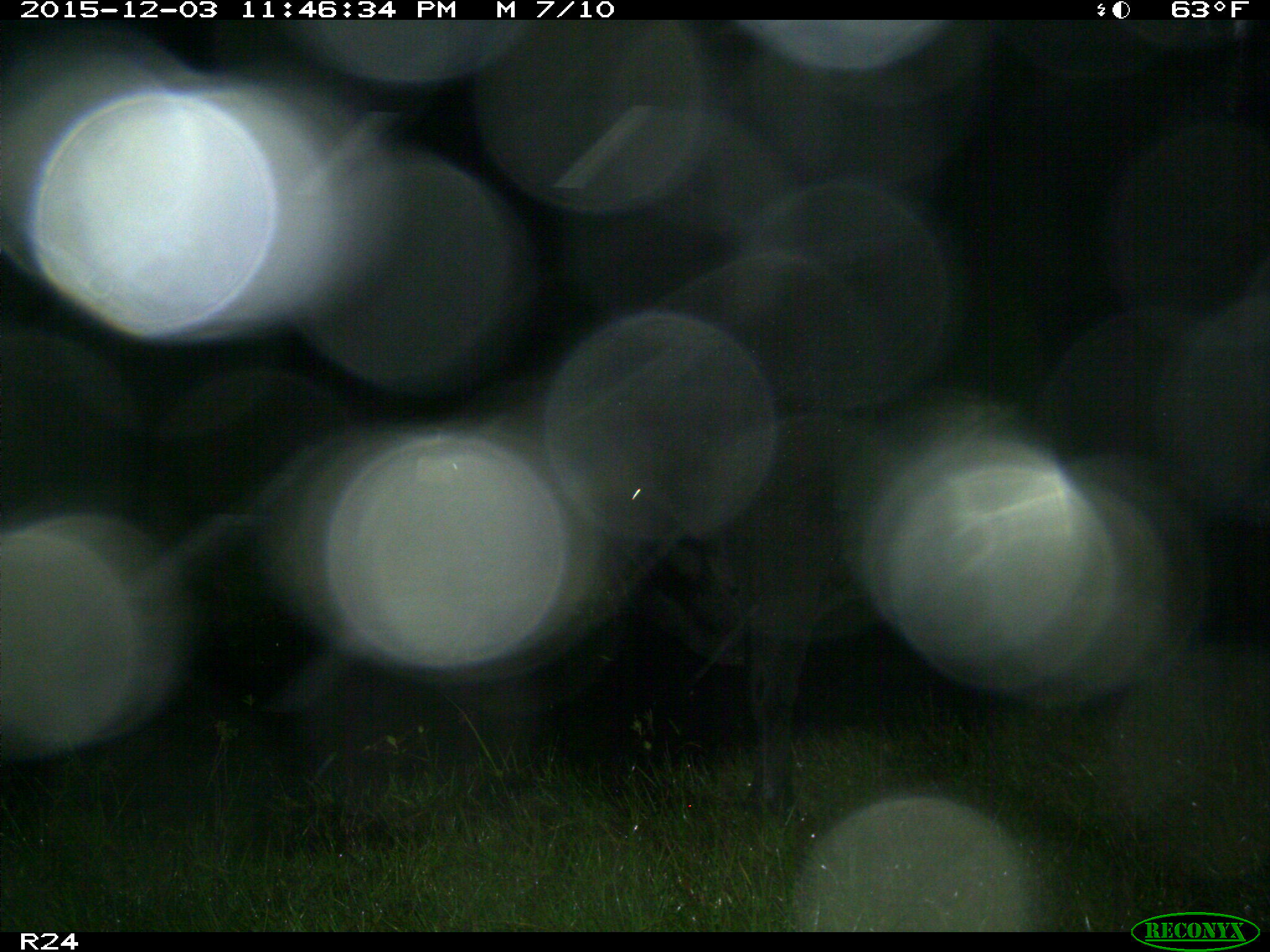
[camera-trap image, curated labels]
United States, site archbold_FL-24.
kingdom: Animalia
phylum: Chordata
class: Mammalia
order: Artiodactyla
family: Bovidae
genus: Bos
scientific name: Bos taurus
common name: domestic cow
Bos taurus (domestic cow).